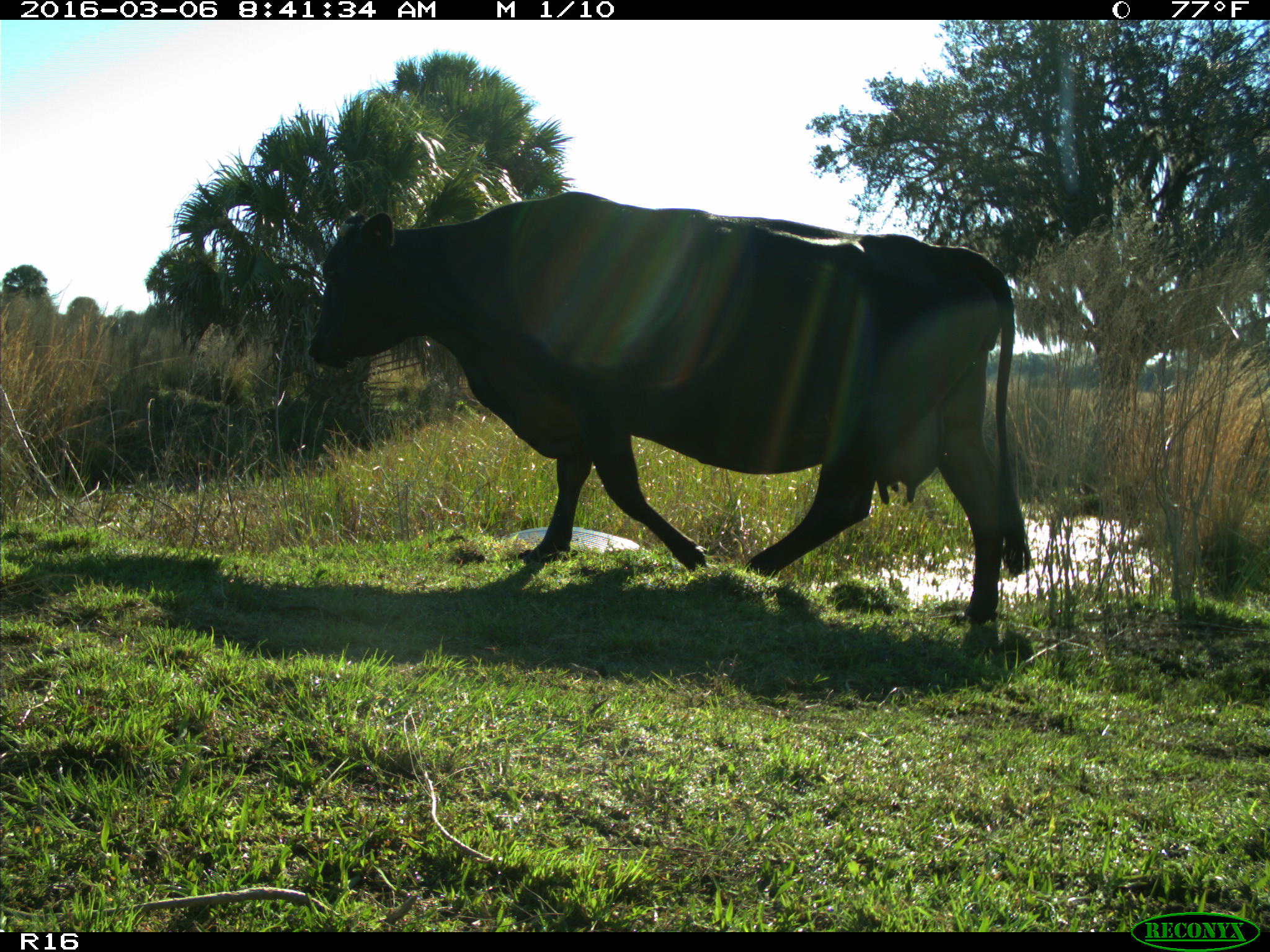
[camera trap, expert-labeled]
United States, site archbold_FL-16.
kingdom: Animalia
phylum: Chordata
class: Mammalia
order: Artiodactyla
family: Bovidae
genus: Bos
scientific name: Bos taurus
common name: domestic cow